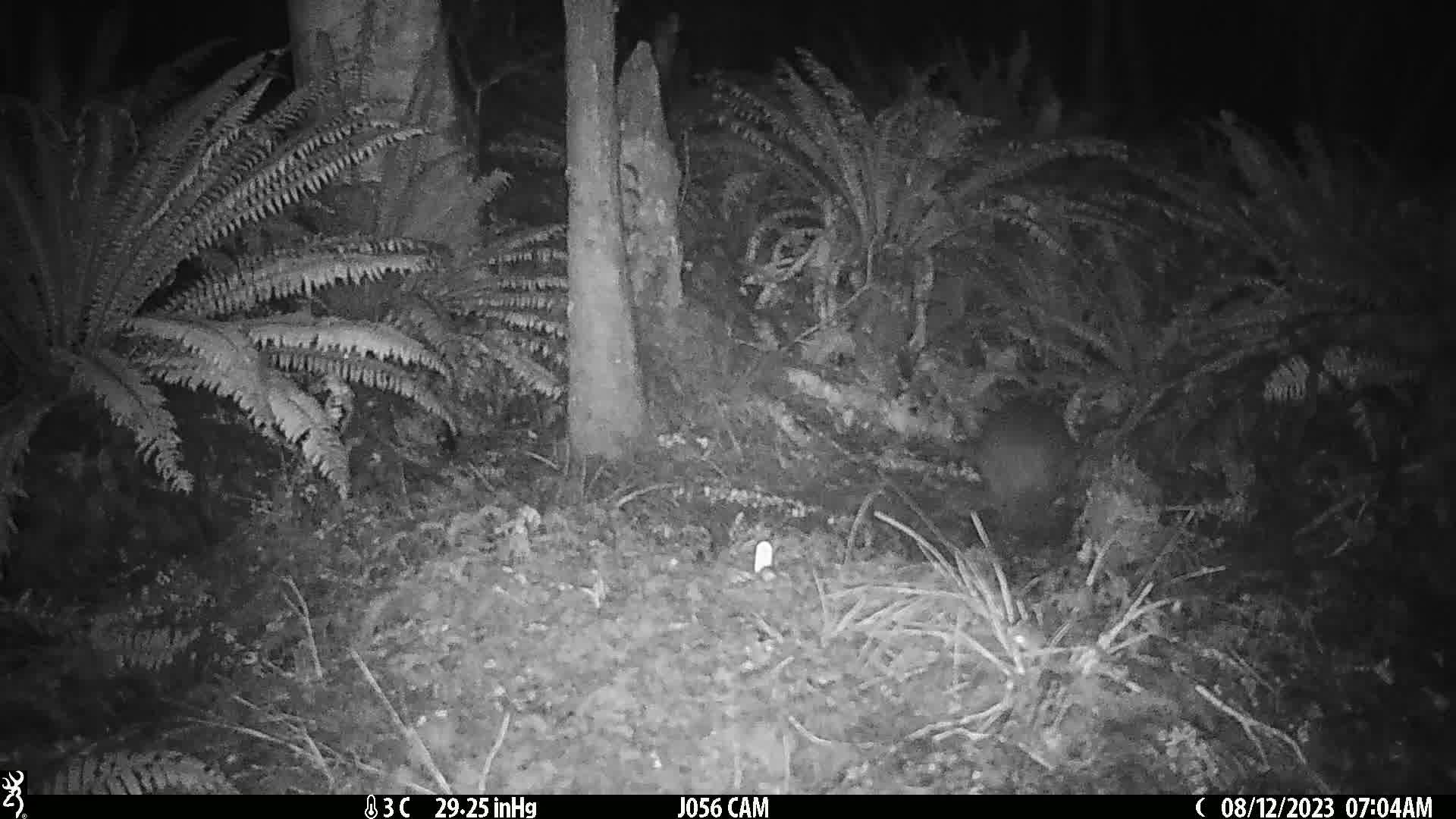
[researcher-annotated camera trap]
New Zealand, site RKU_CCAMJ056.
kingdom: Animalia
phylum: Chordata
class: Aves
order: Apterygiformes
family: Apterygidae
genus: Apteryx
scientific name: Apteryx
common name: kiwi